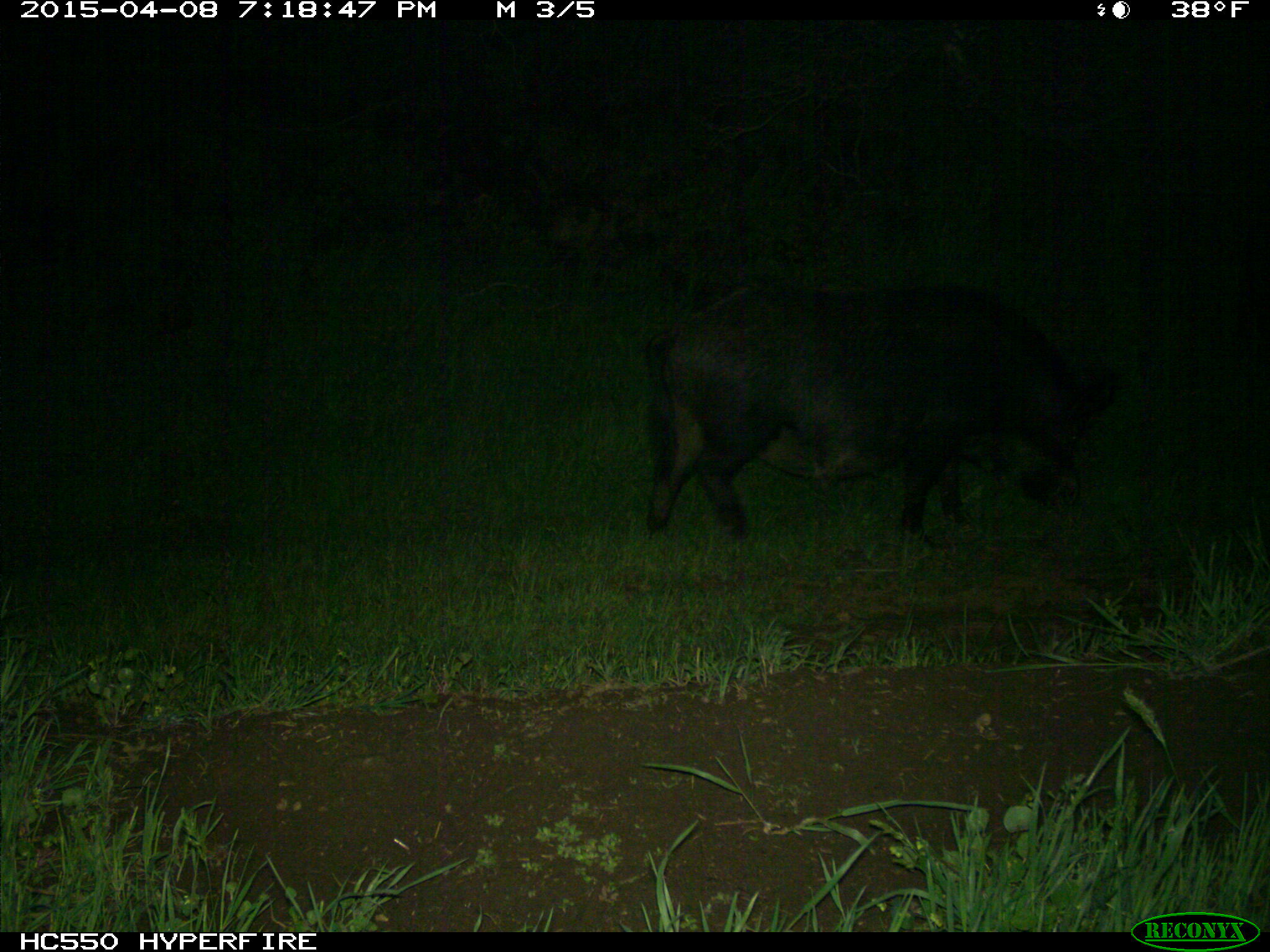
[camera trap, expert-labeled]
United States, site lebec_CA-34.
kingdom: Animalia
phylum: Chordata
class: Mammalia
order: Artiodactyla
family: Suidae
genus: Sus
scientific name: Sus scrofa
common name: wild boar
Sus scrofa (wild boar).